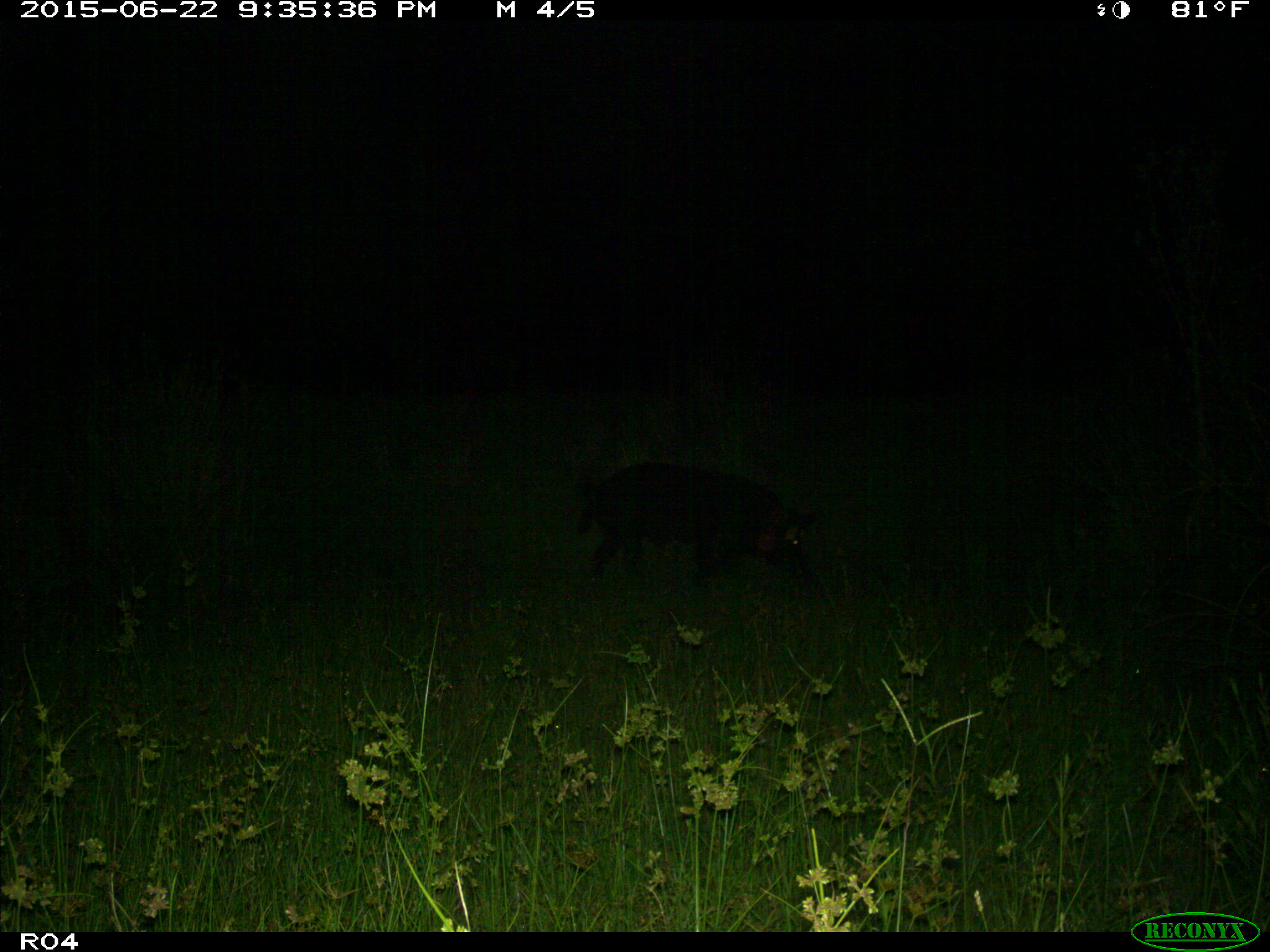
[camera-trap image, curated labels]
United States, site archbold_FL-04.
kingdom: Animalia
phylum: Chordata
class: Mammalia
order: Artiodactyla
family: Suidae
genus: Sus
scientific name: Sus scrofa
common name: wild boar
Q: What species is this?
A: Sus scrofa (wild boar).